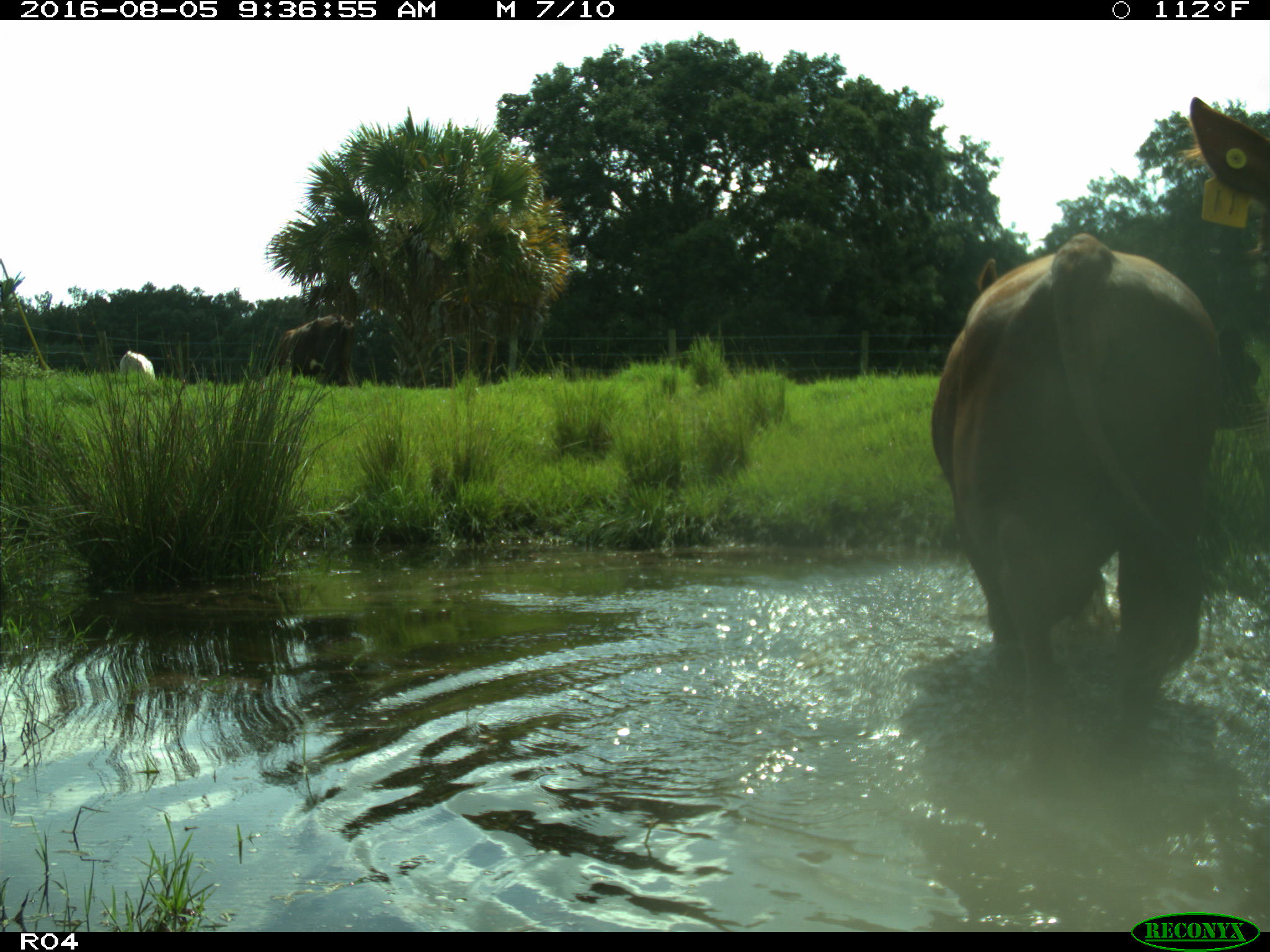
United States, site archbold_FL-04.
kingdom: Animalia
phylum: Chordata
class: Mammalia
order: Artiodactyla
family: Bovidae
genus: Bos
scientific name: Bos taurus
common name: domestic cow